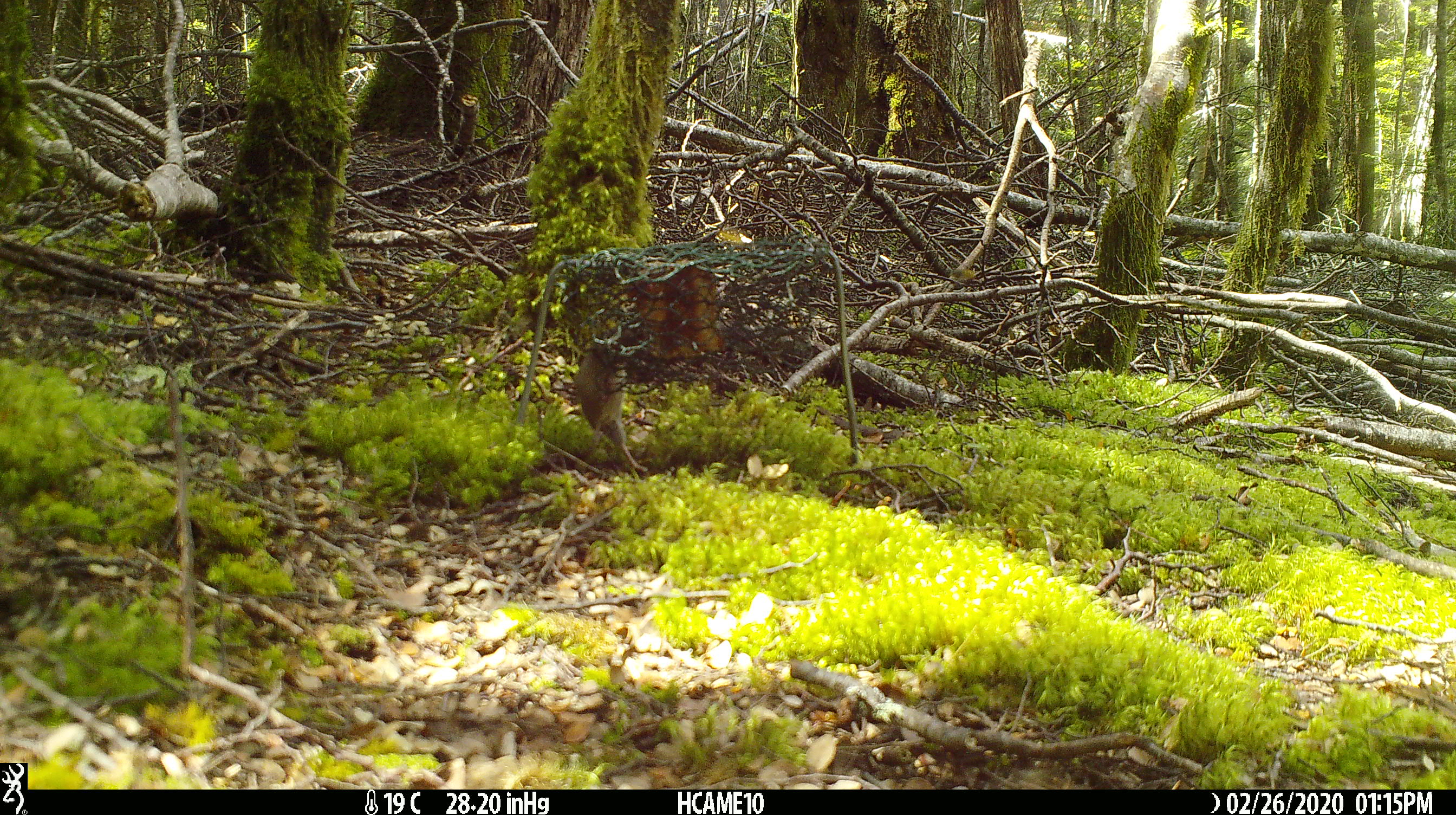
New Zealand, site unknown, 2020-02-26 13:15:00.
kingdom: Animalia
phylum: Chordata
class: Mammalia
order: Rodentia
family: Muridae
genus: Mus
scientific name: Mus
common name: mouse